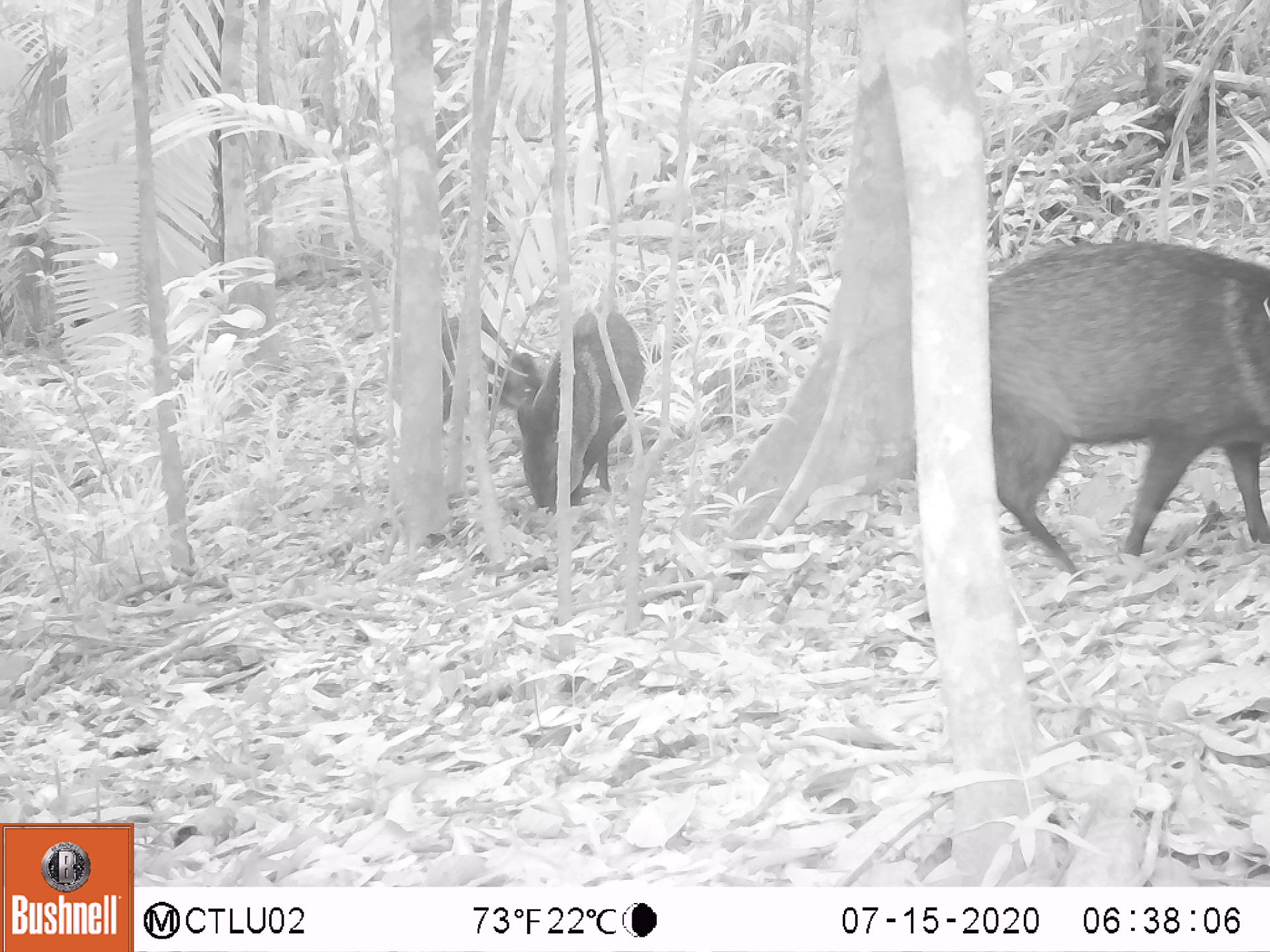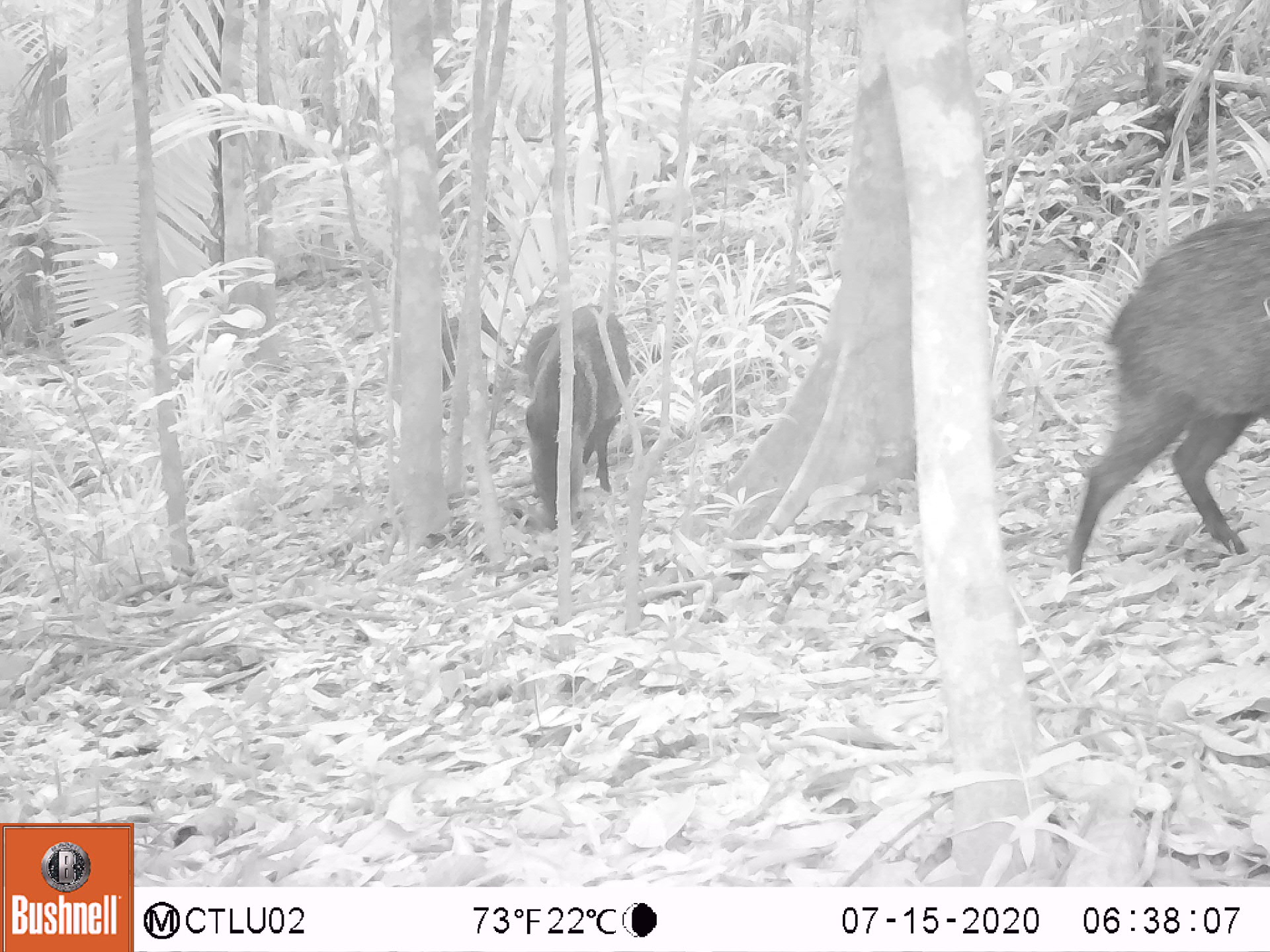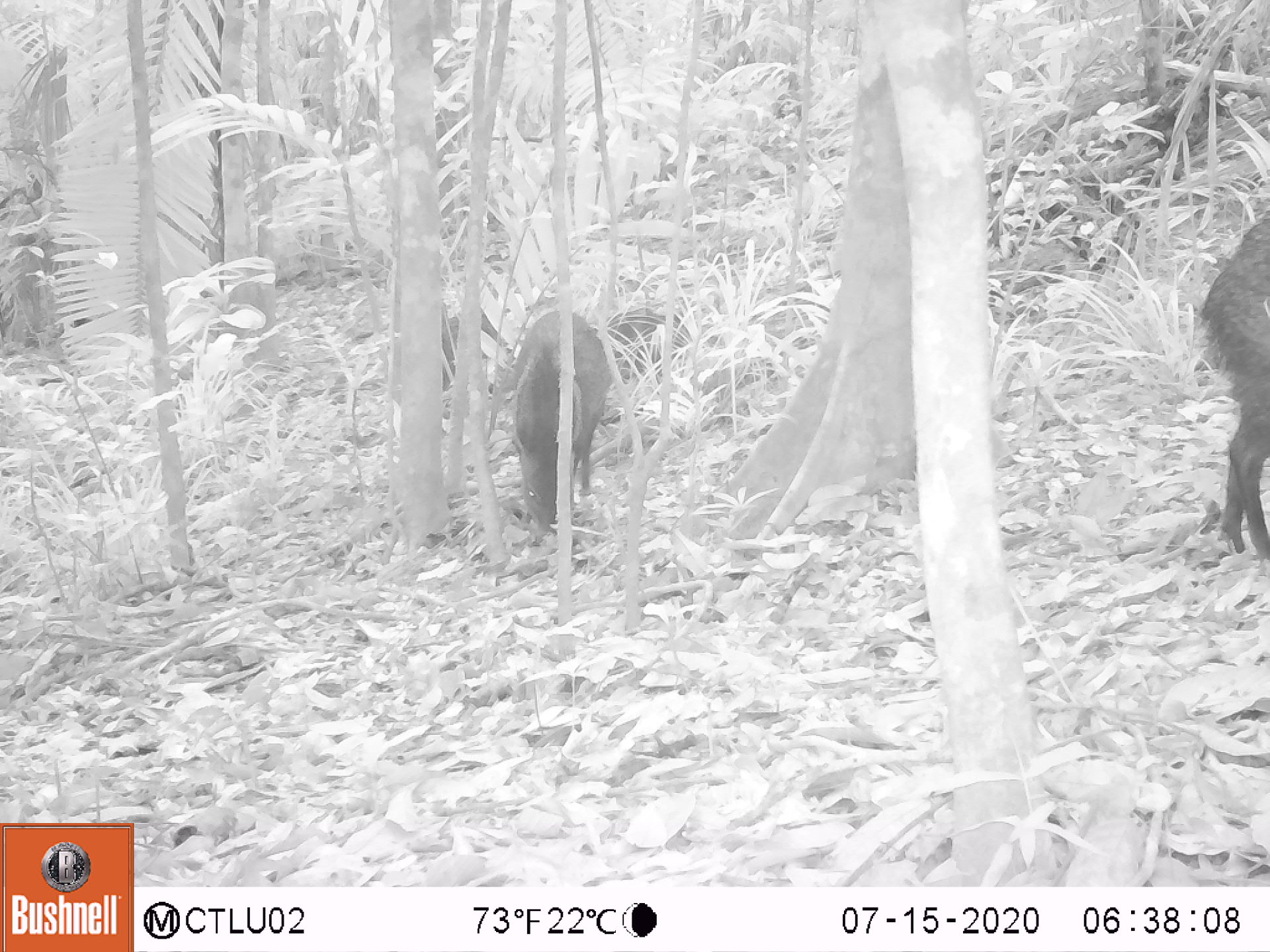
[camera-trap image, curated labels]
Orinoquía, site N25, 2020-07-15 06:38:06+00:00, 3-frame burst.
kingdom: Animalia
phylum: Chordata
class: Mammalia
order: Artiodactyla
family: Tayassuidae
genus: Pecari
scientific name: Pecari tajacu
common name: collared peccary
Collared peccary (Pecari tajacu).